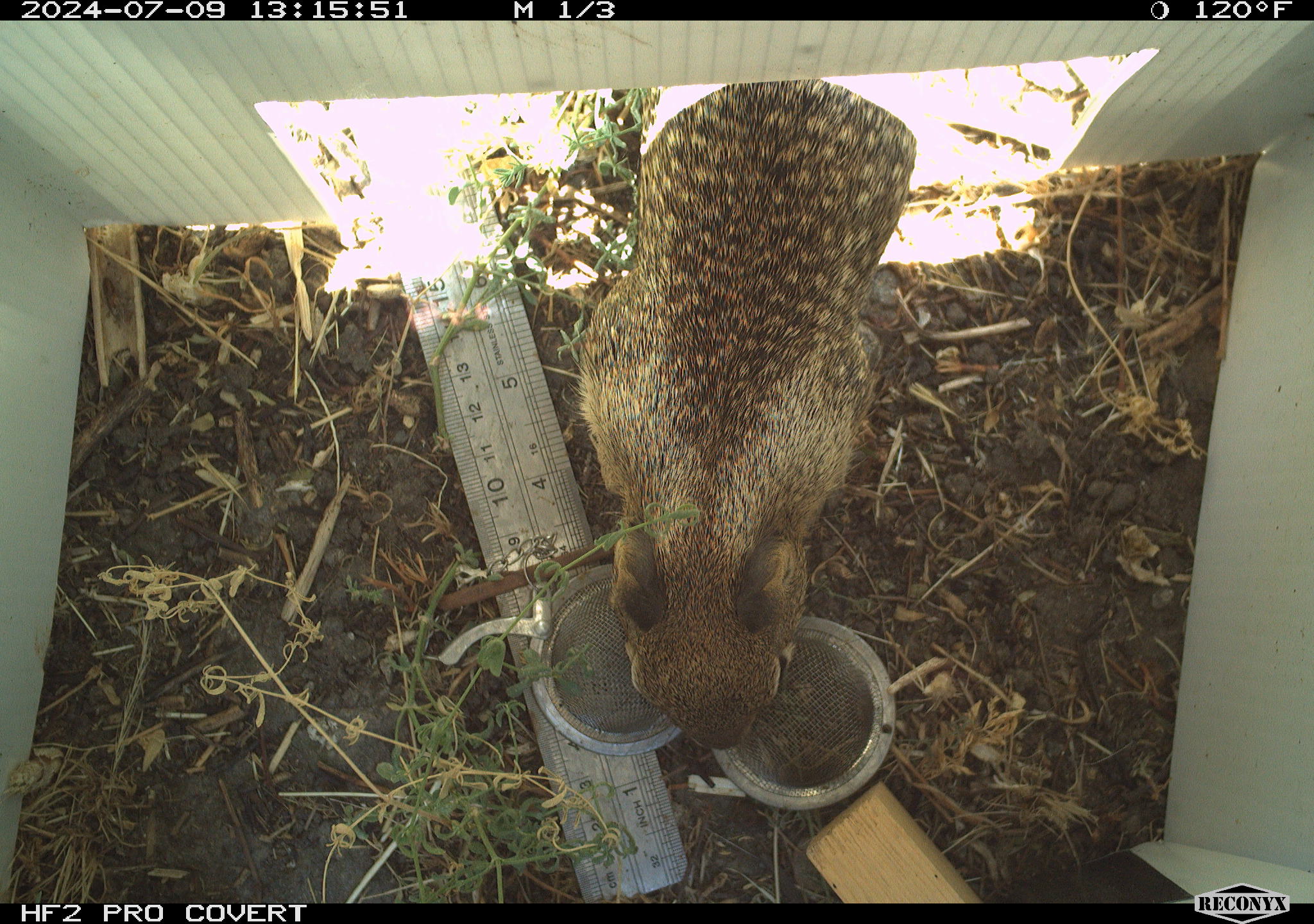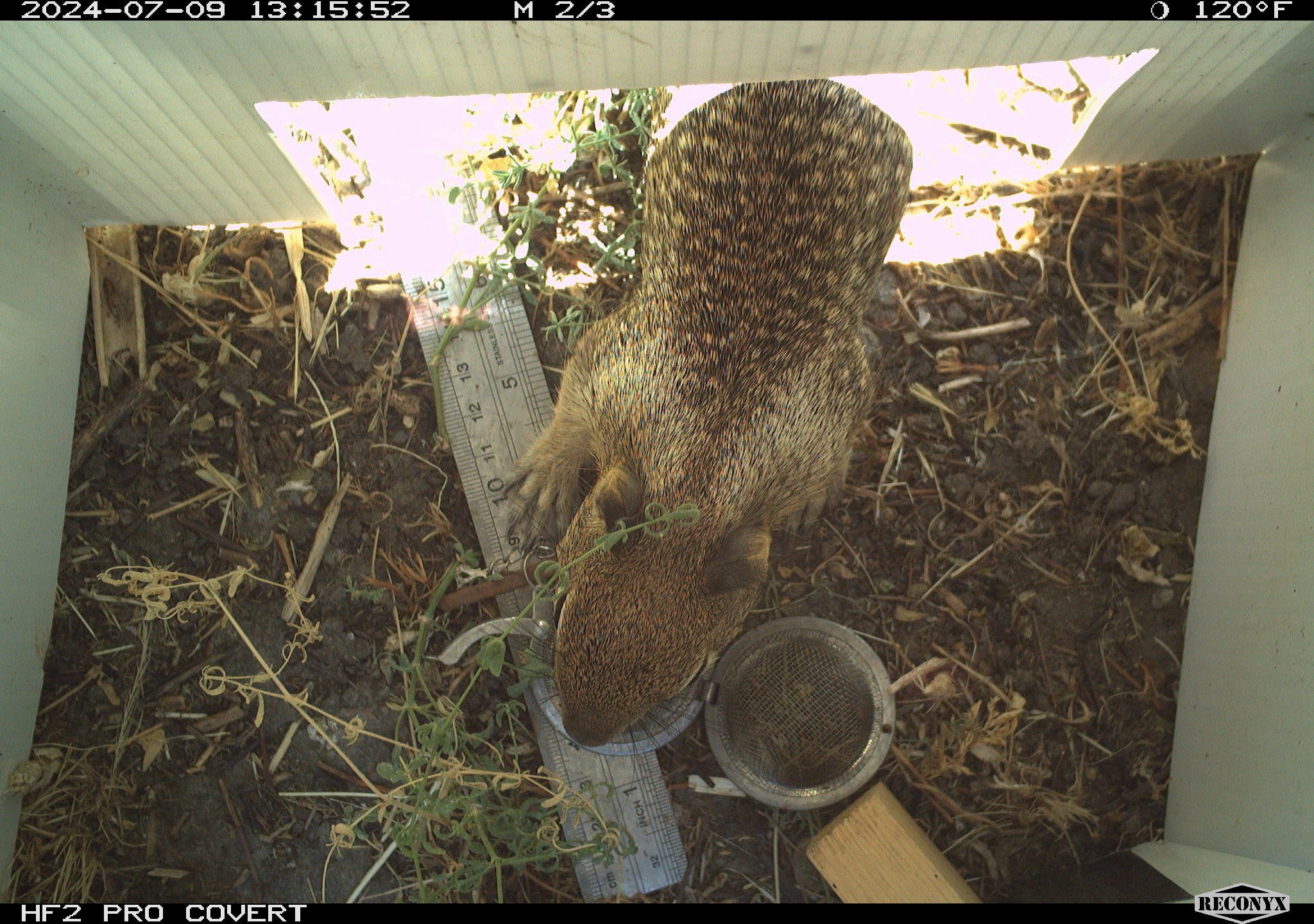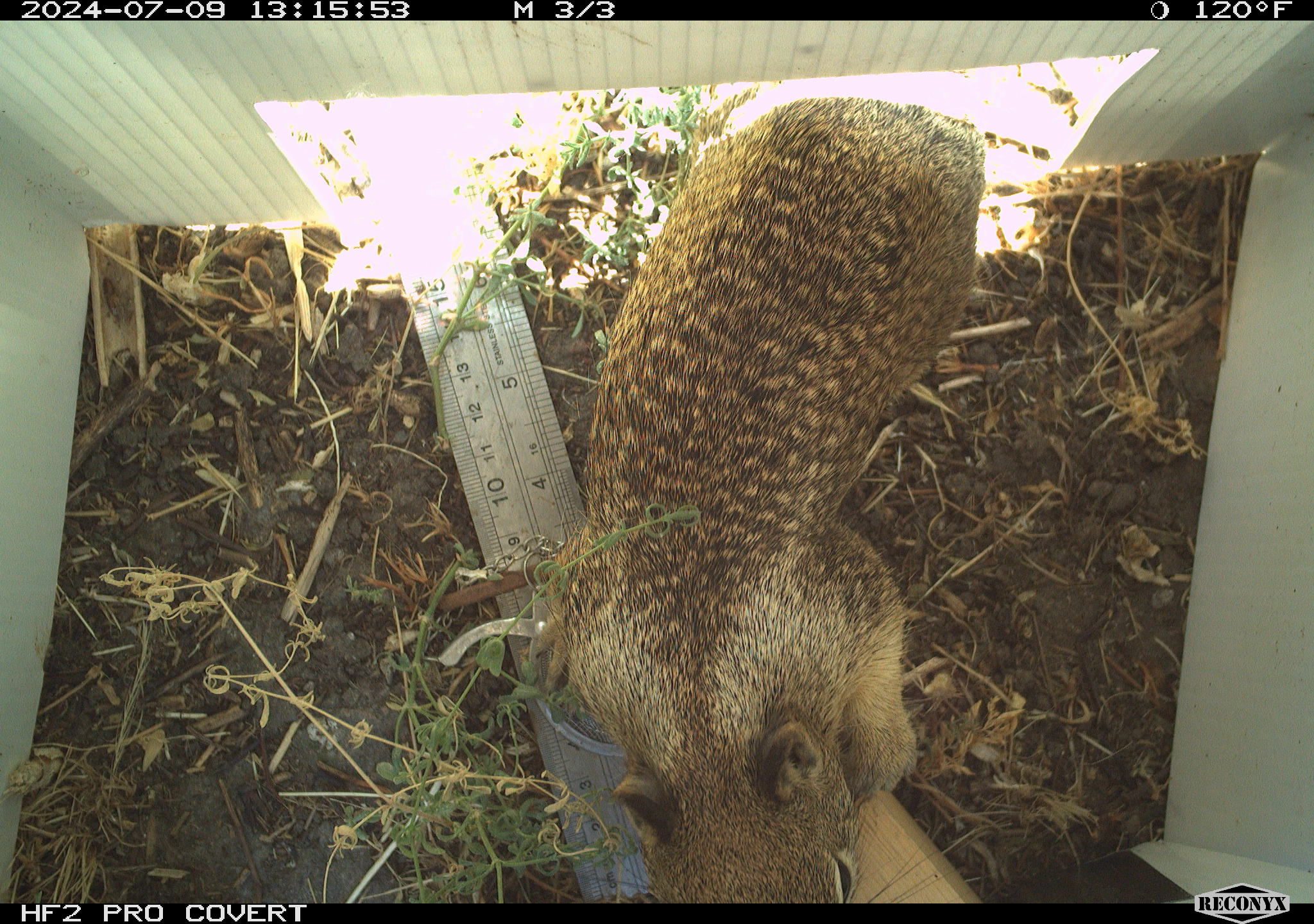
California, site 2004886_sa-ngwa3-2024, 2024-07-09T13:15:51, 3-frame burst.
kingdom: Animalia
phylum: Chordata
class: Mammalia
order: Rodentia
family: Sciuridae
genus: Otospermophilus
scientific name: Otospermophilus beecheyi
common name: california ground squirrel